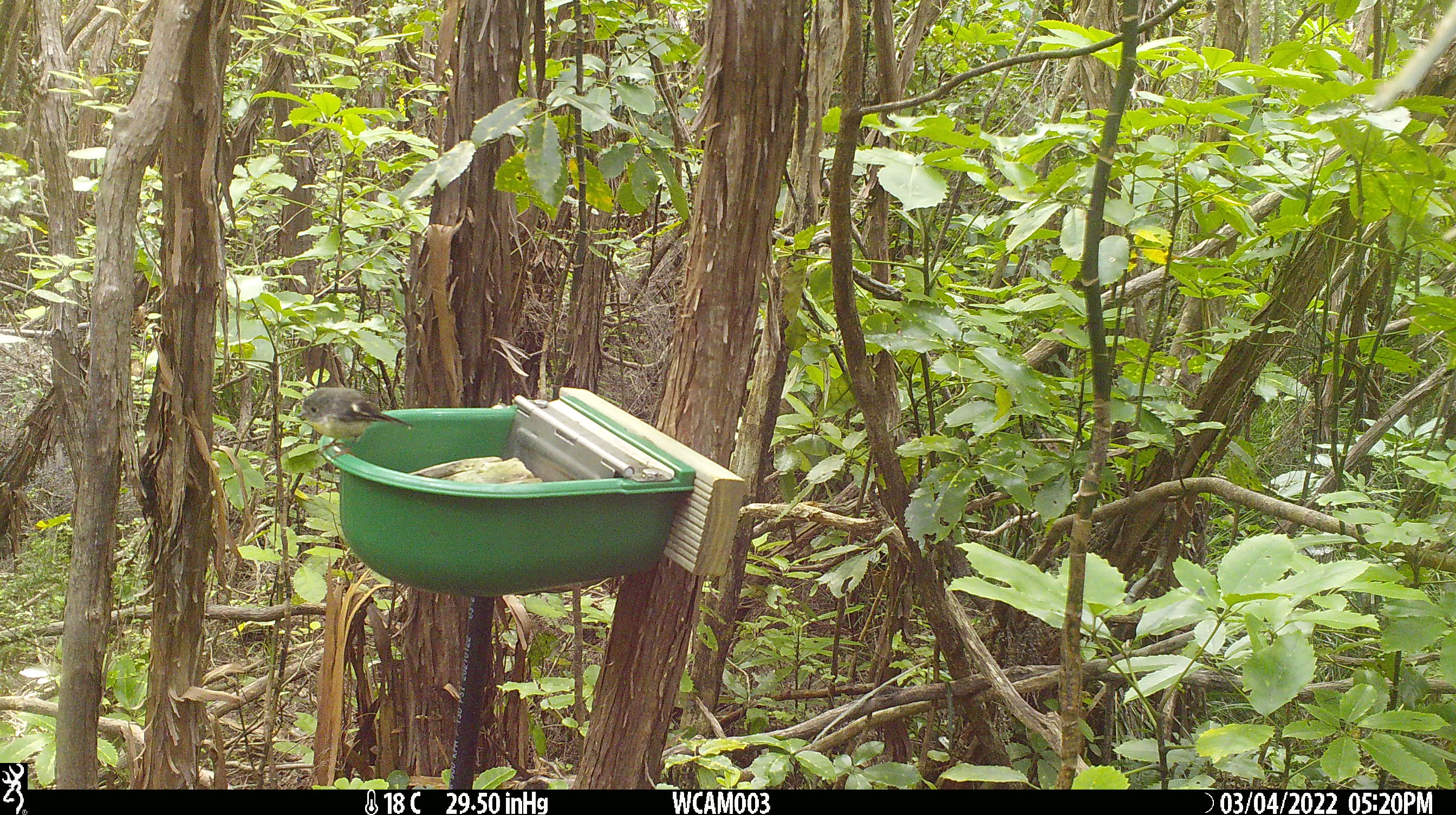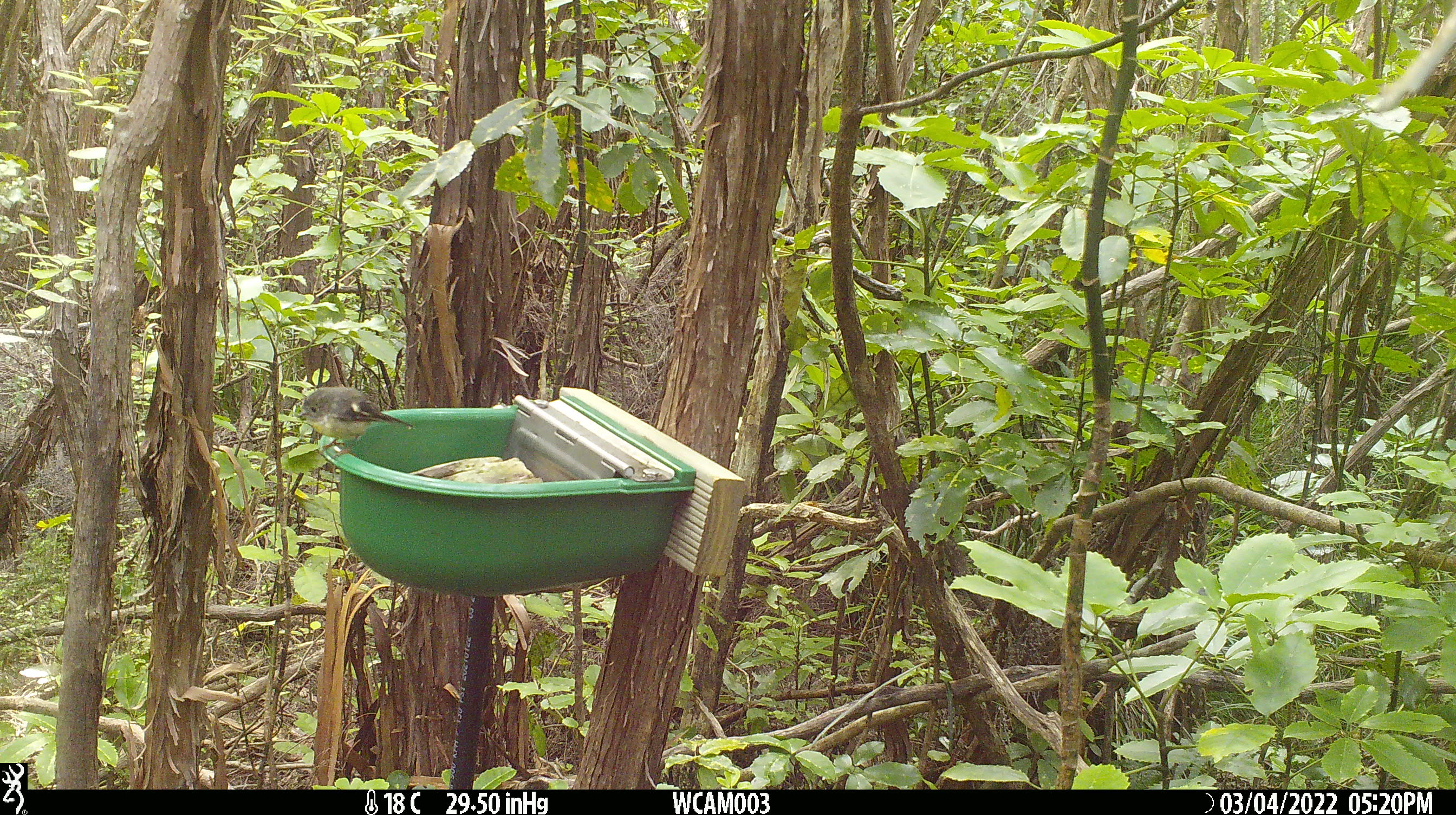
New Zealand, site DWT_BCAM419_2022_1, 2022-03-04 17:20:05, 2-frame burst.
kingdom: Animalia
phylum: Chordata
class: Aves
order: Passeriformes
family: Petroicidae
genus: Petroica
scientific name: Petroica macrocephala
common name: tomtit